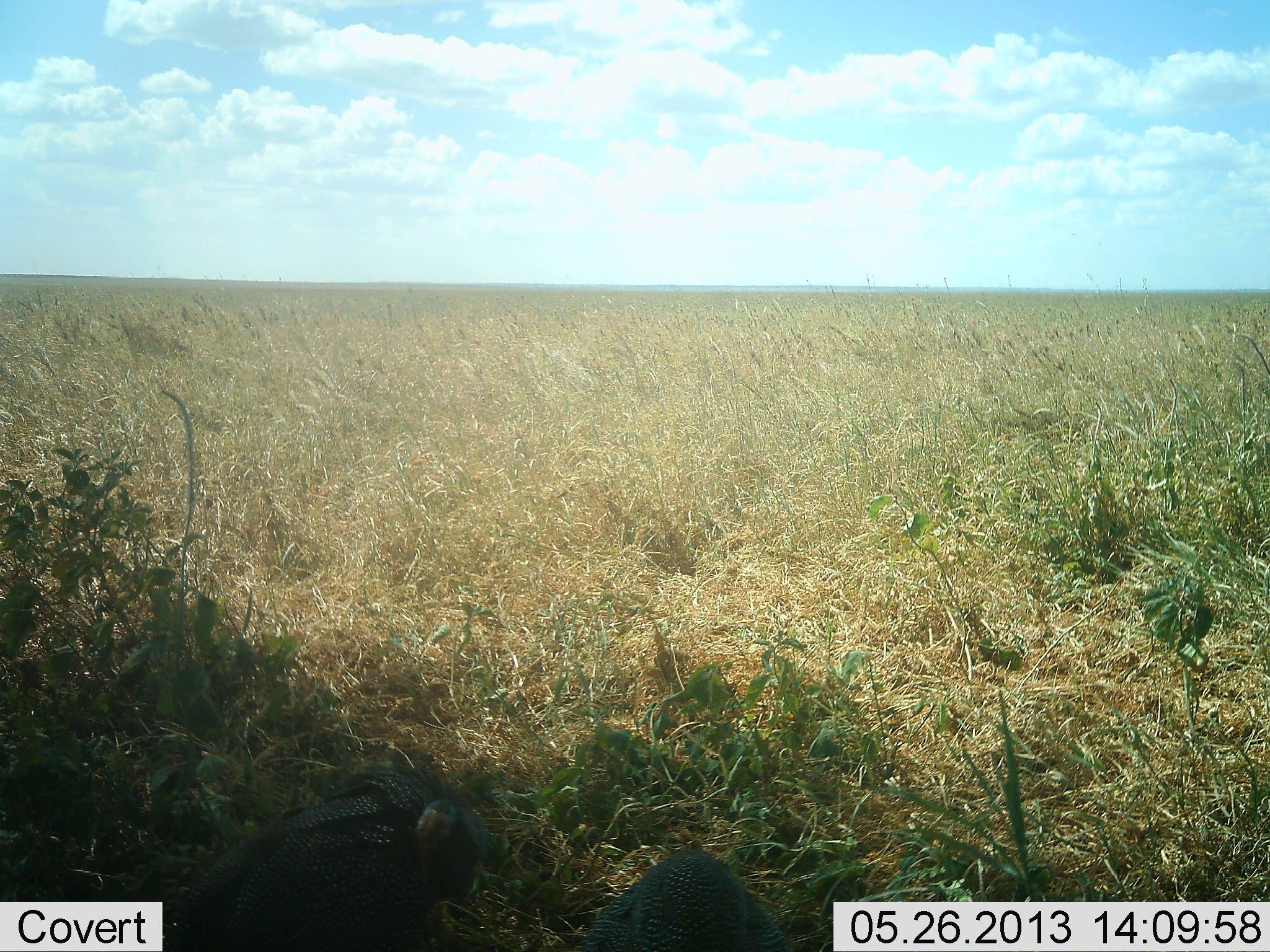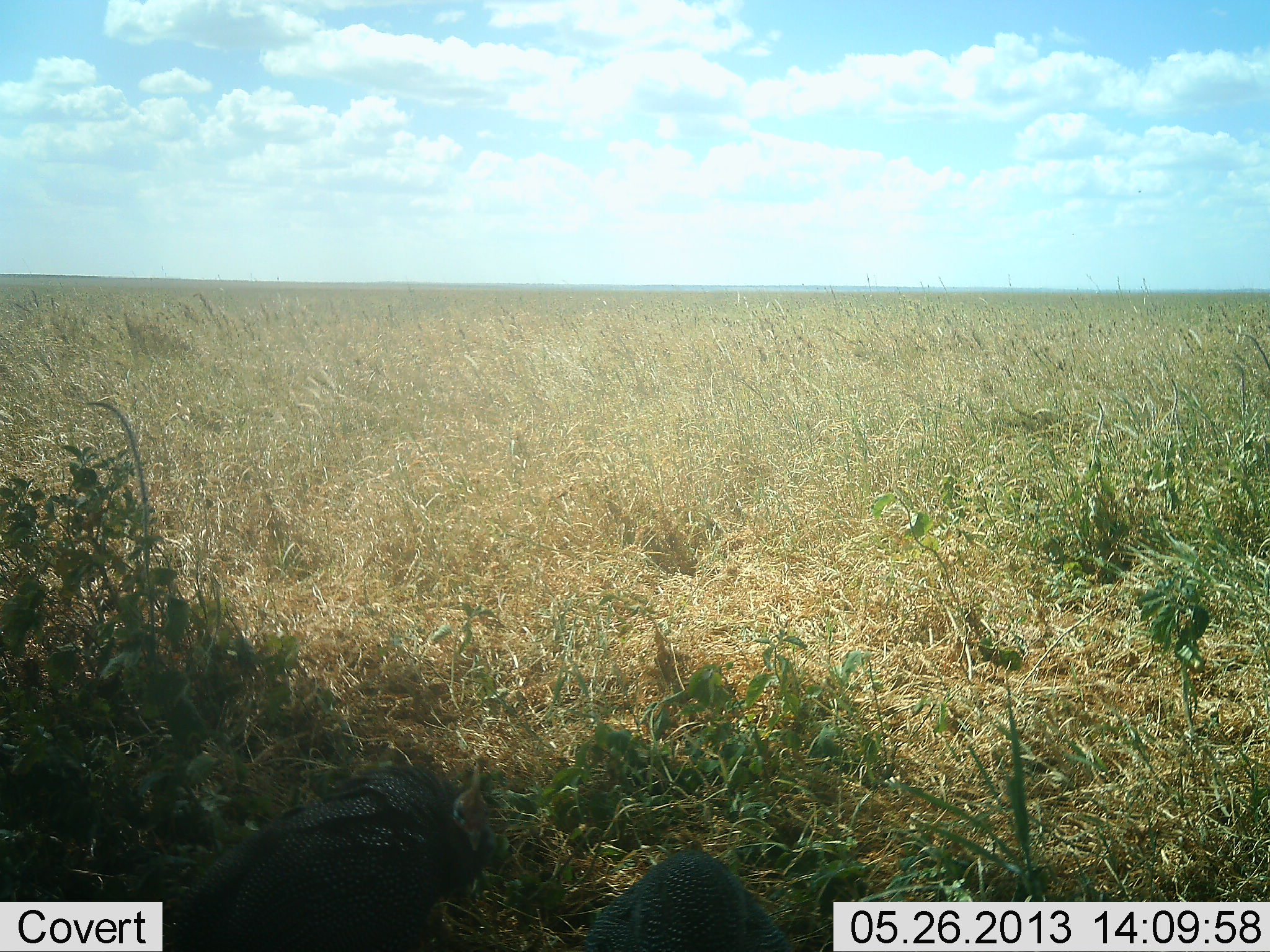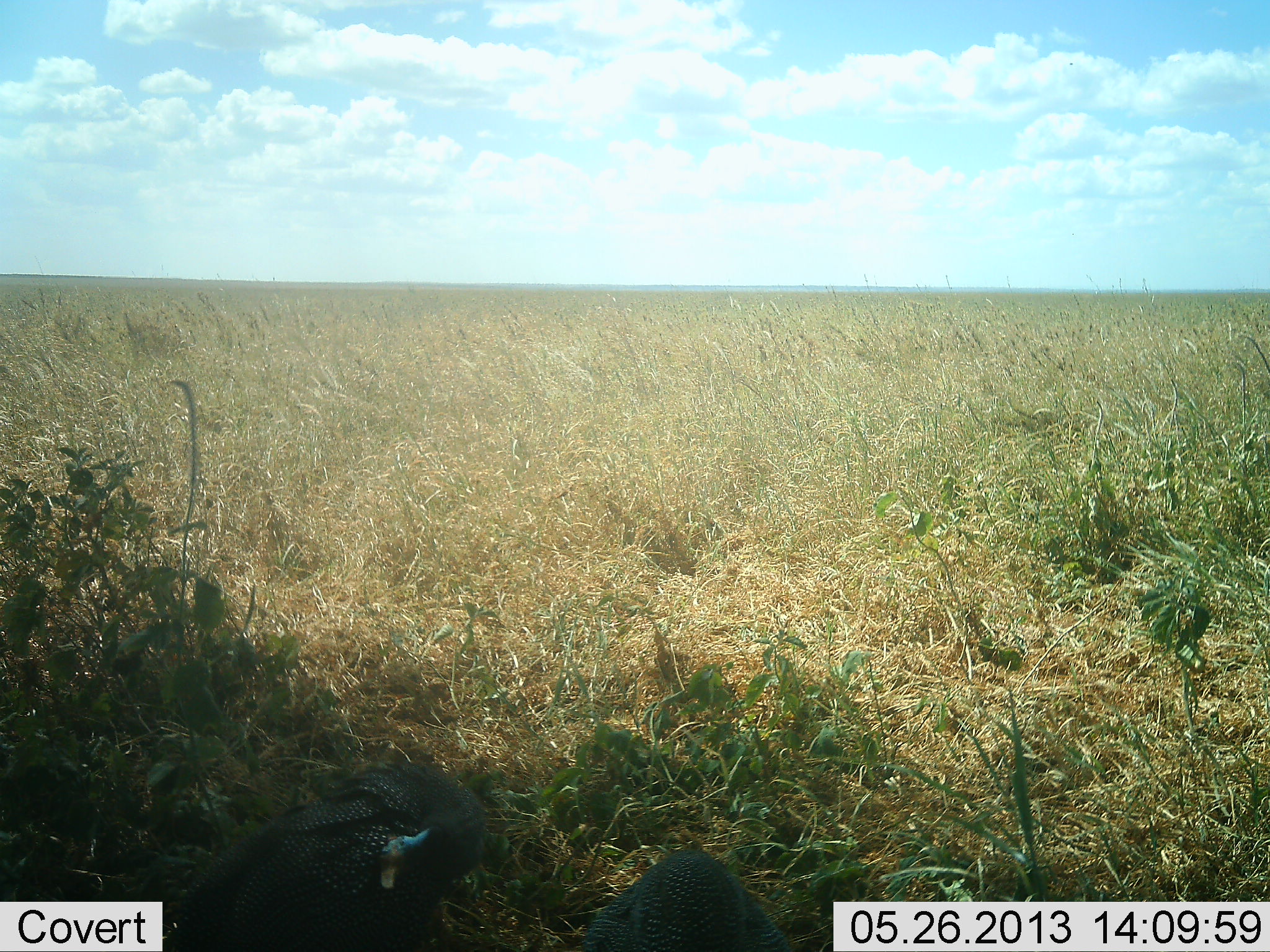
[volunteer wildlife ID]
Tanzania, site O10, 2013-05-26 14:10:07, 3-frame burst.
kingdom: Animalia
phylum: Chordata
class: Aves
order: Galliformes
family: Numididae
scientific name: Numididae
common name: guinea fowl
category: guineafowl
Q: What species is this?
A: Guineafowl (guinea fowl) (Numididae).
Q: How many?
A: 2.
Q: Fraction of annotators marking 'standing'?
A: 90%.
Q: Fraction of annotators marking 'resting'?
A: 10%.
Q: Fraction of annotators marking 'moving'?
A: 10%.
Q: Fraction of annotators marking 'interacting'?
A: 0%.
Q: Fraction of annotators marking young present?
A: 0%.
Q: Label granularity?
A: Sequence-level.